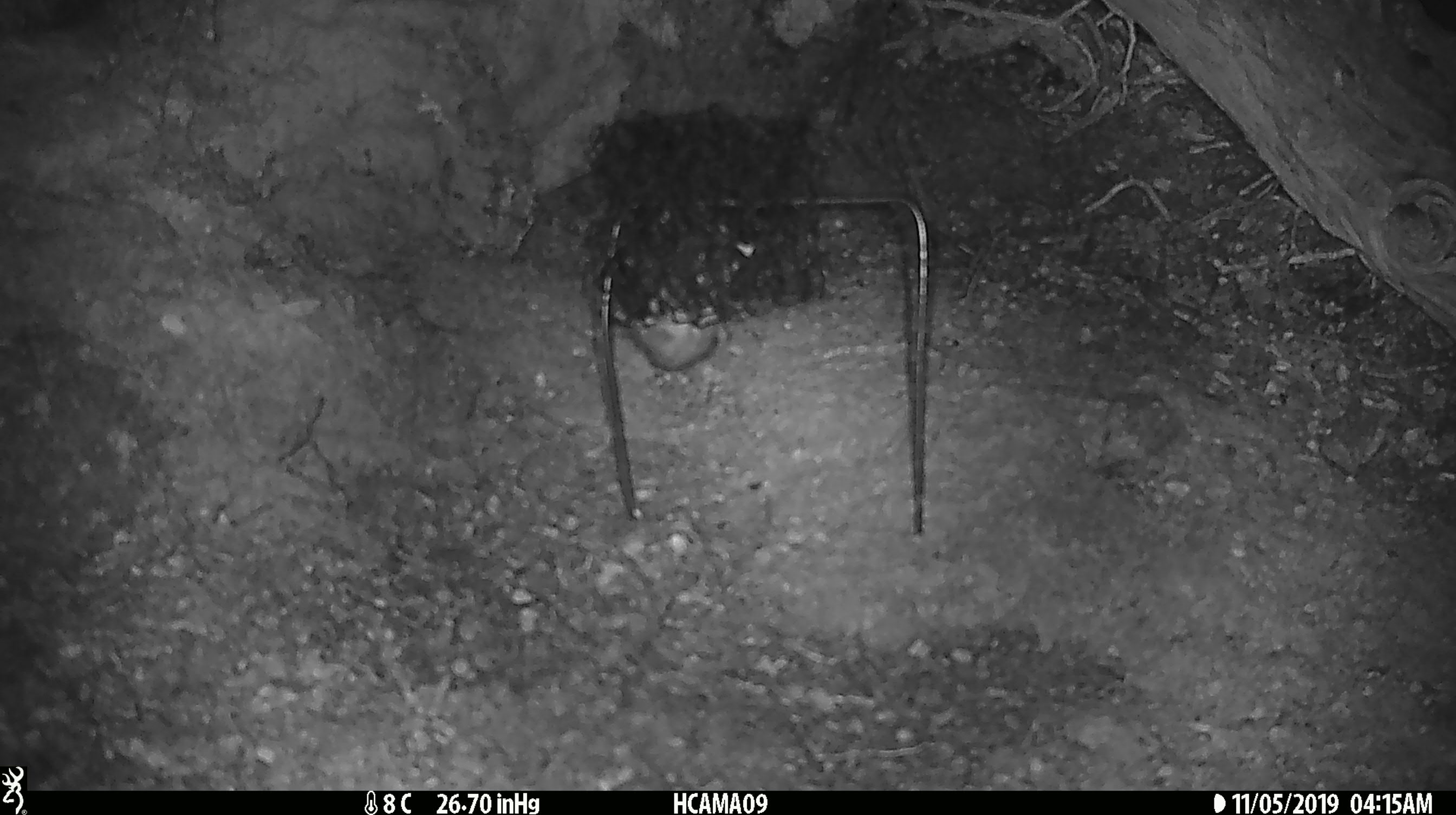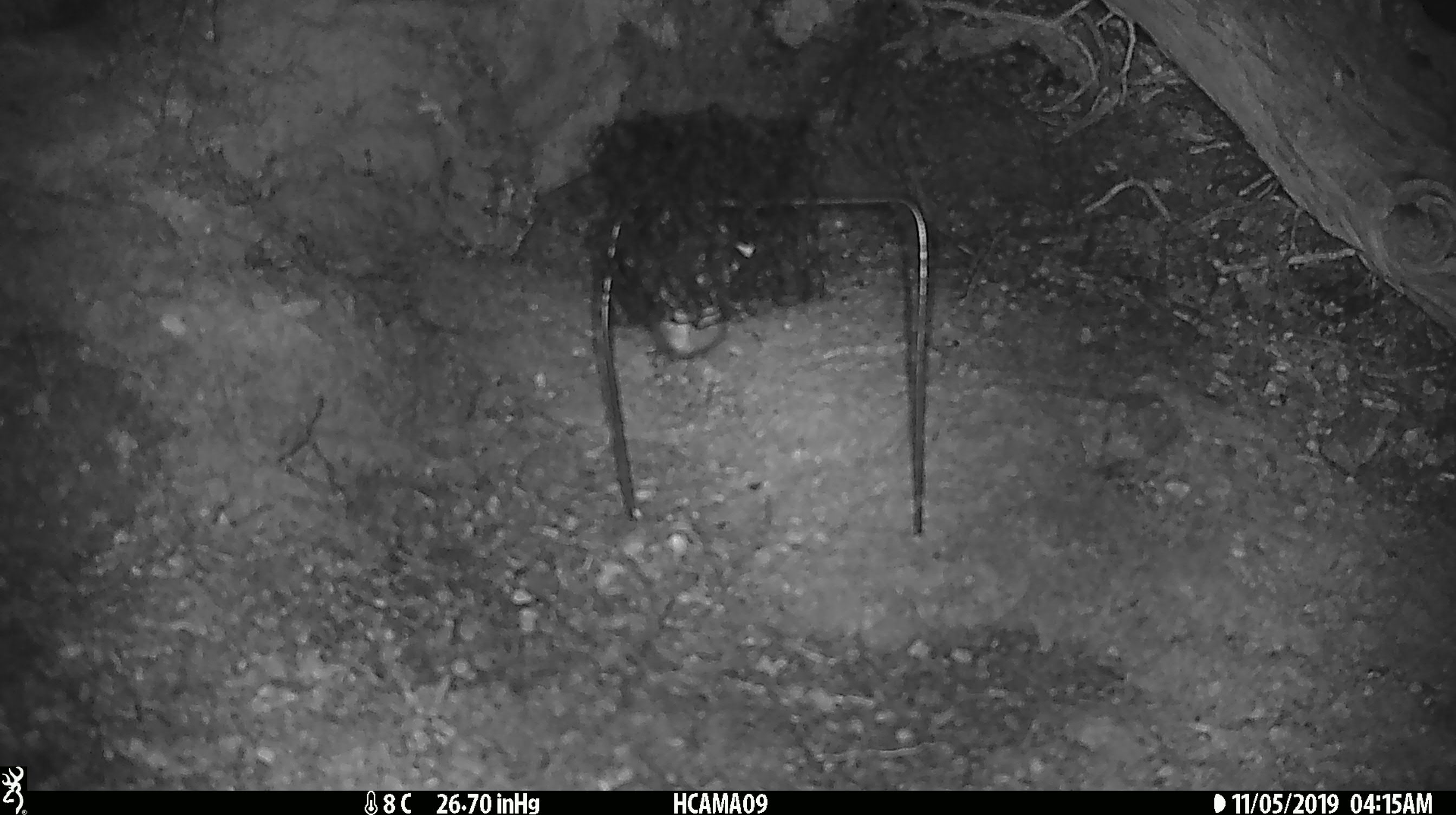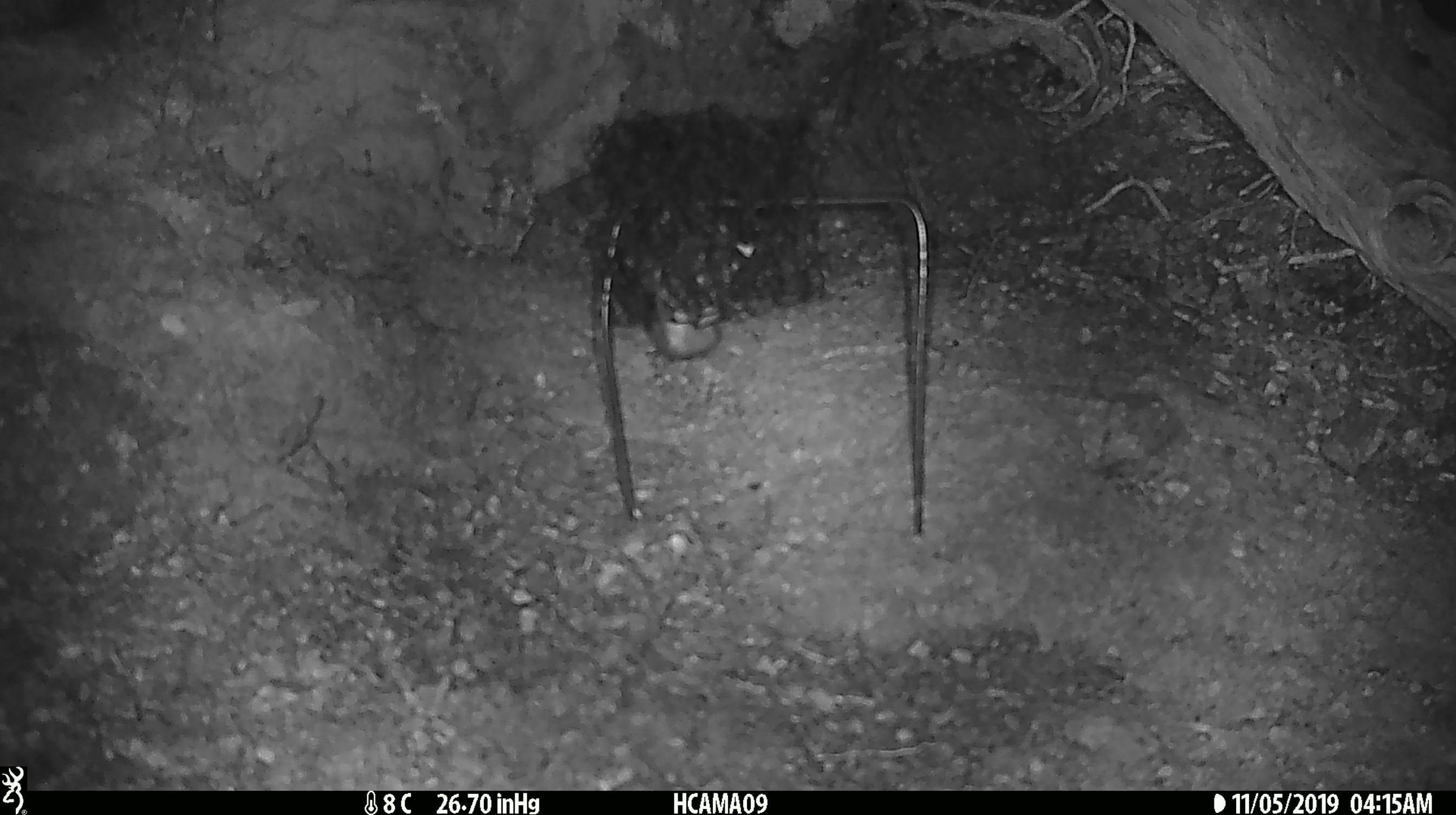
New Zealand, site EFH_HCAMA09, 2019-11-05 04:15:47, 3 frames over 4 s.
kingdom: Animalia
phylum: Chordata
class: Mammalia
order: Rodentia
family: Muridae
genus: Mus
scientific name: Mus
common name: mouse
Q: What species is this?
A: Mouse (Mus).